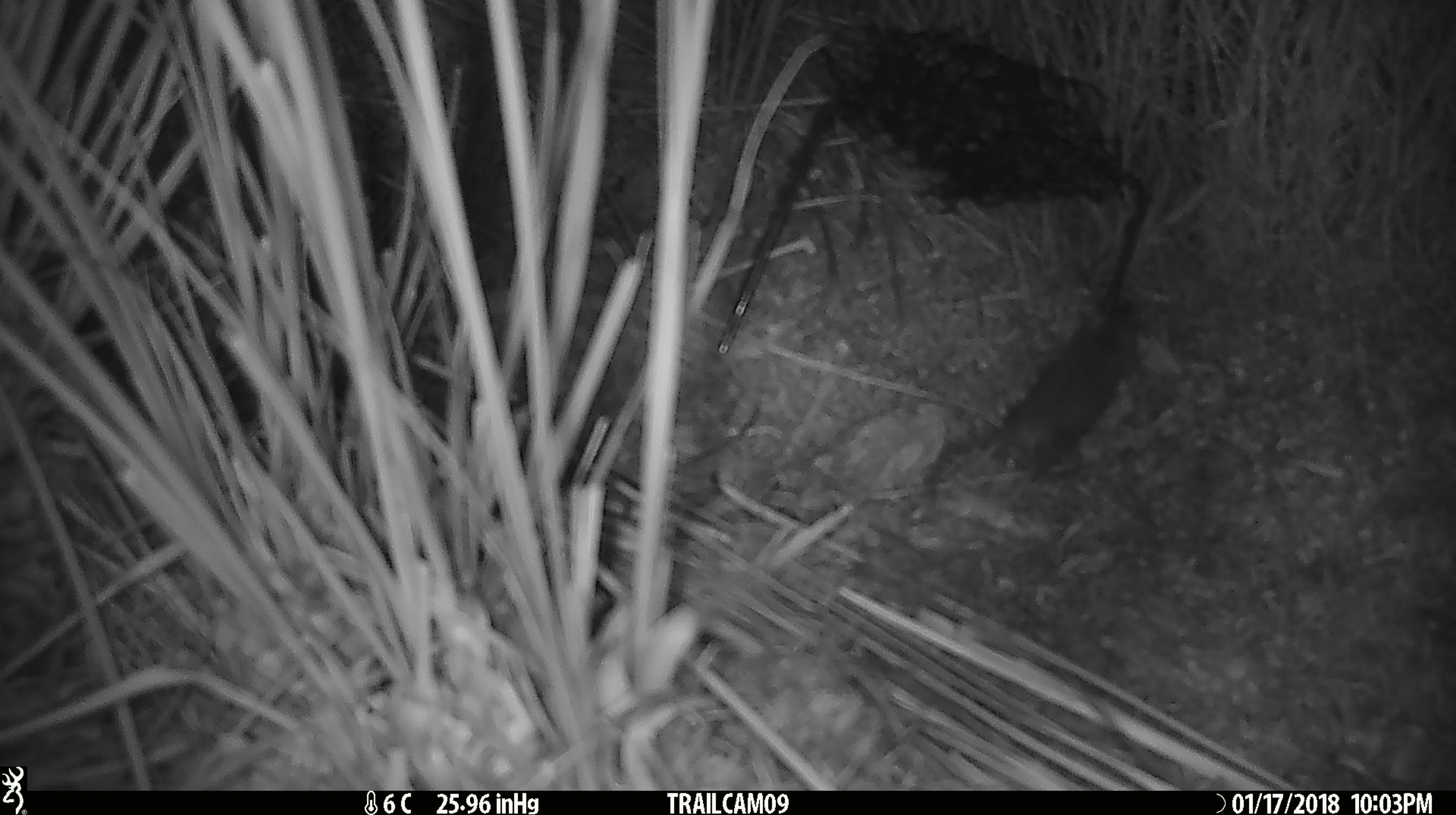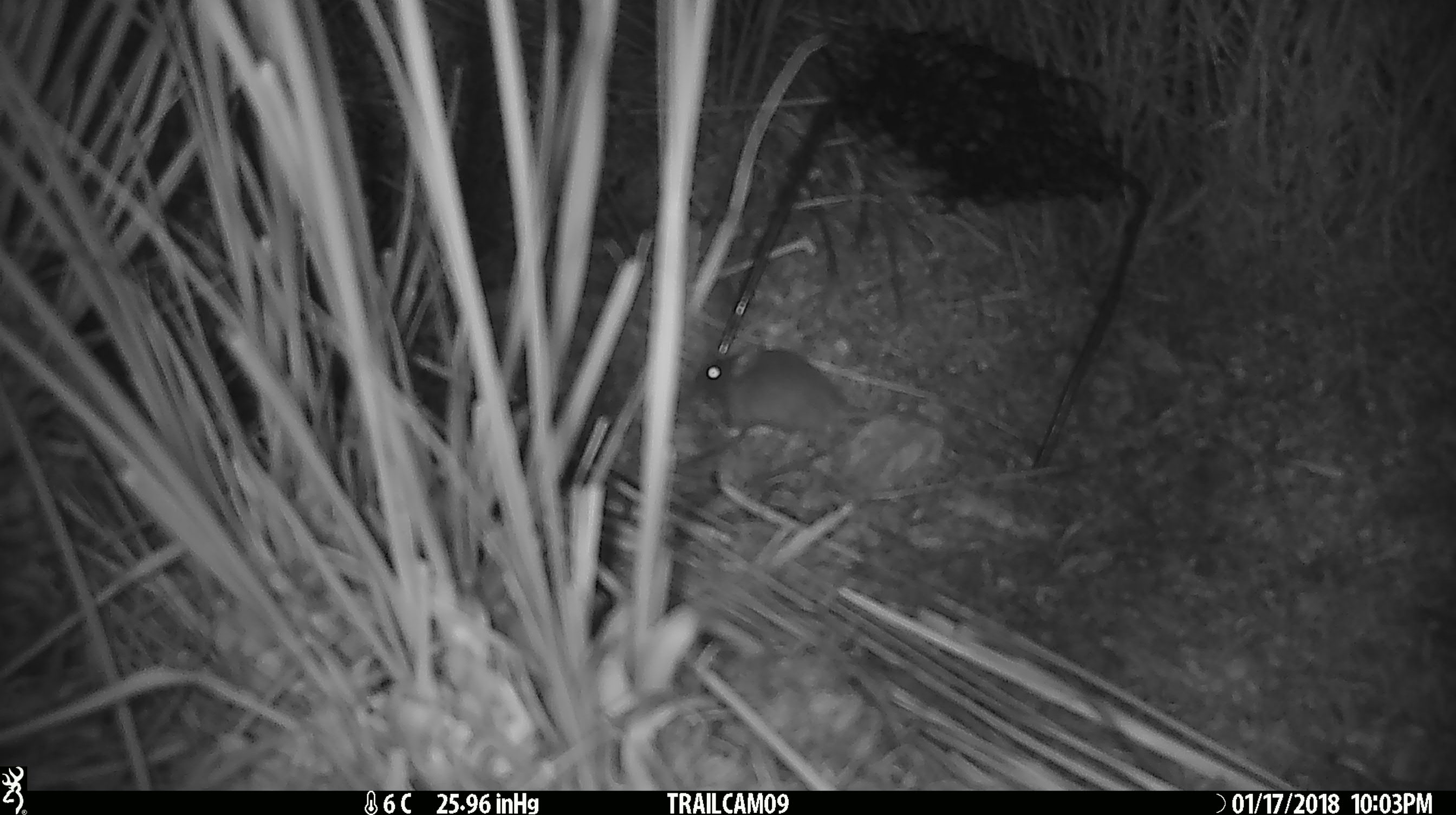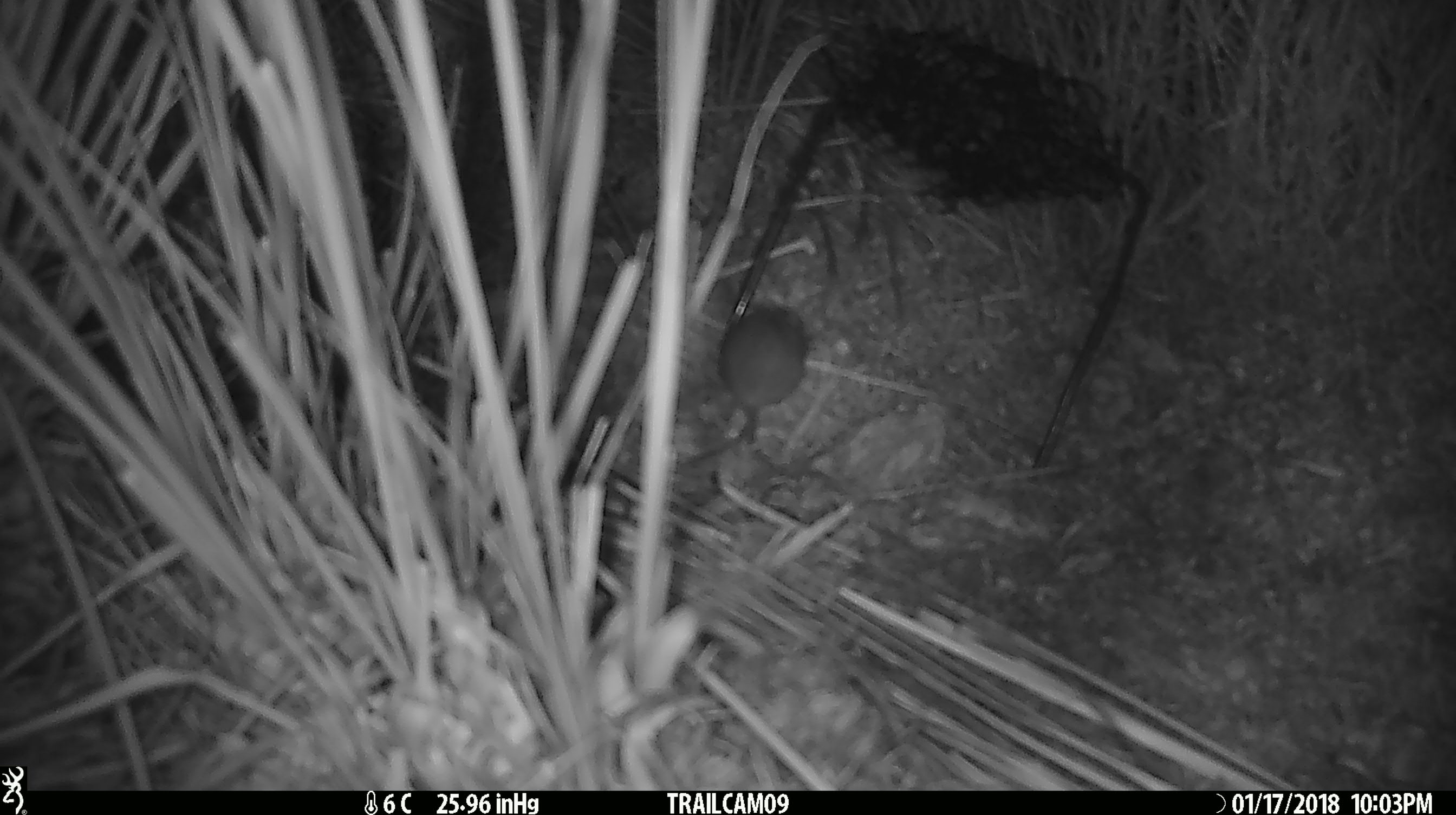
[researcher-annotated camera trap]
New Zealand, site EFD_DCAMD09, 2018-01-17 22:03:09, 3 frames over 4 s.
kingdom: Animalia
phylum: Chordata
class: Mammalia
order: Rodentia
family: Muridae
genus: Mus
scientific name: Mus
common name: mouse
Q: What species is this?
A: Mouse (Mus).